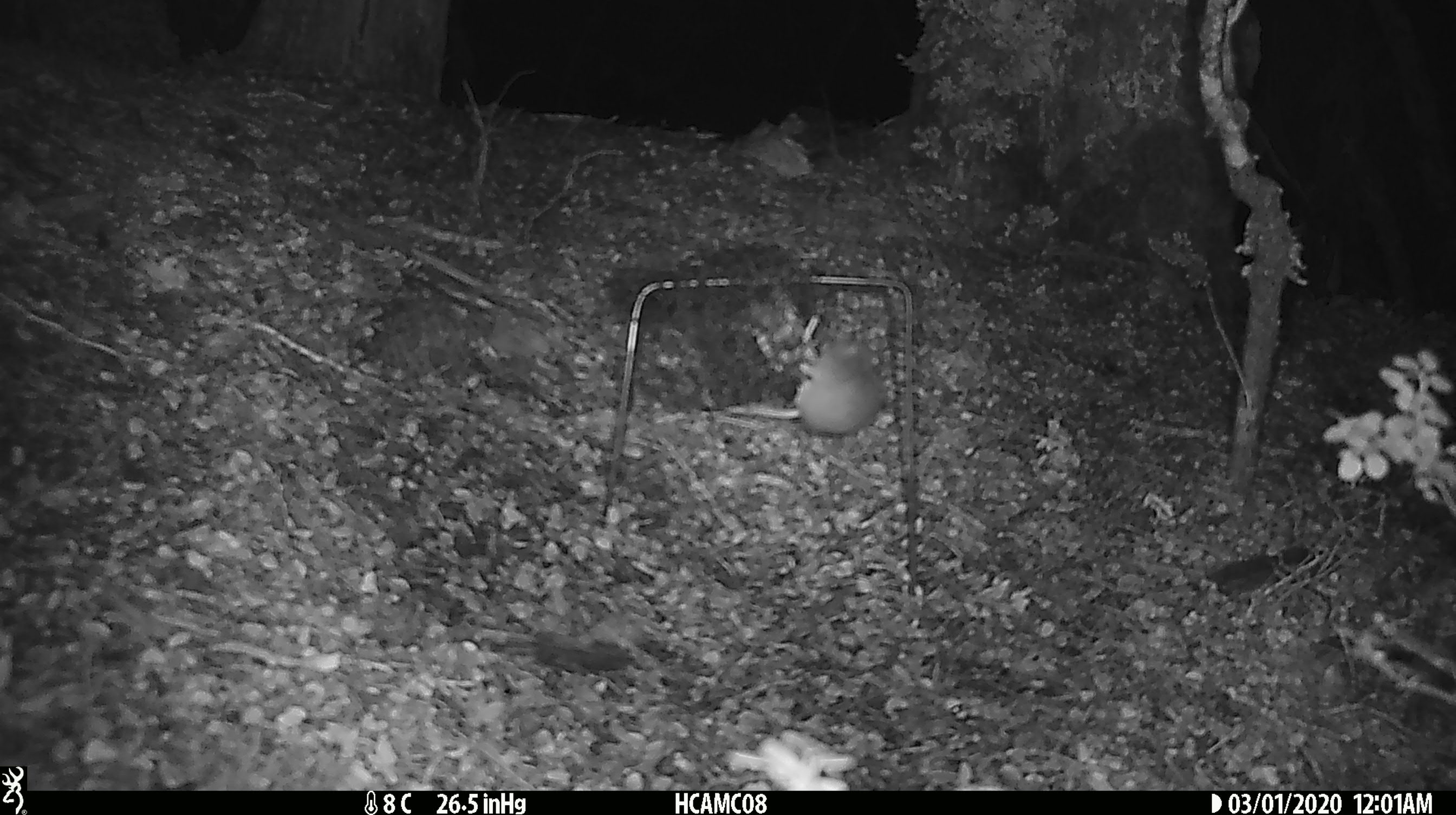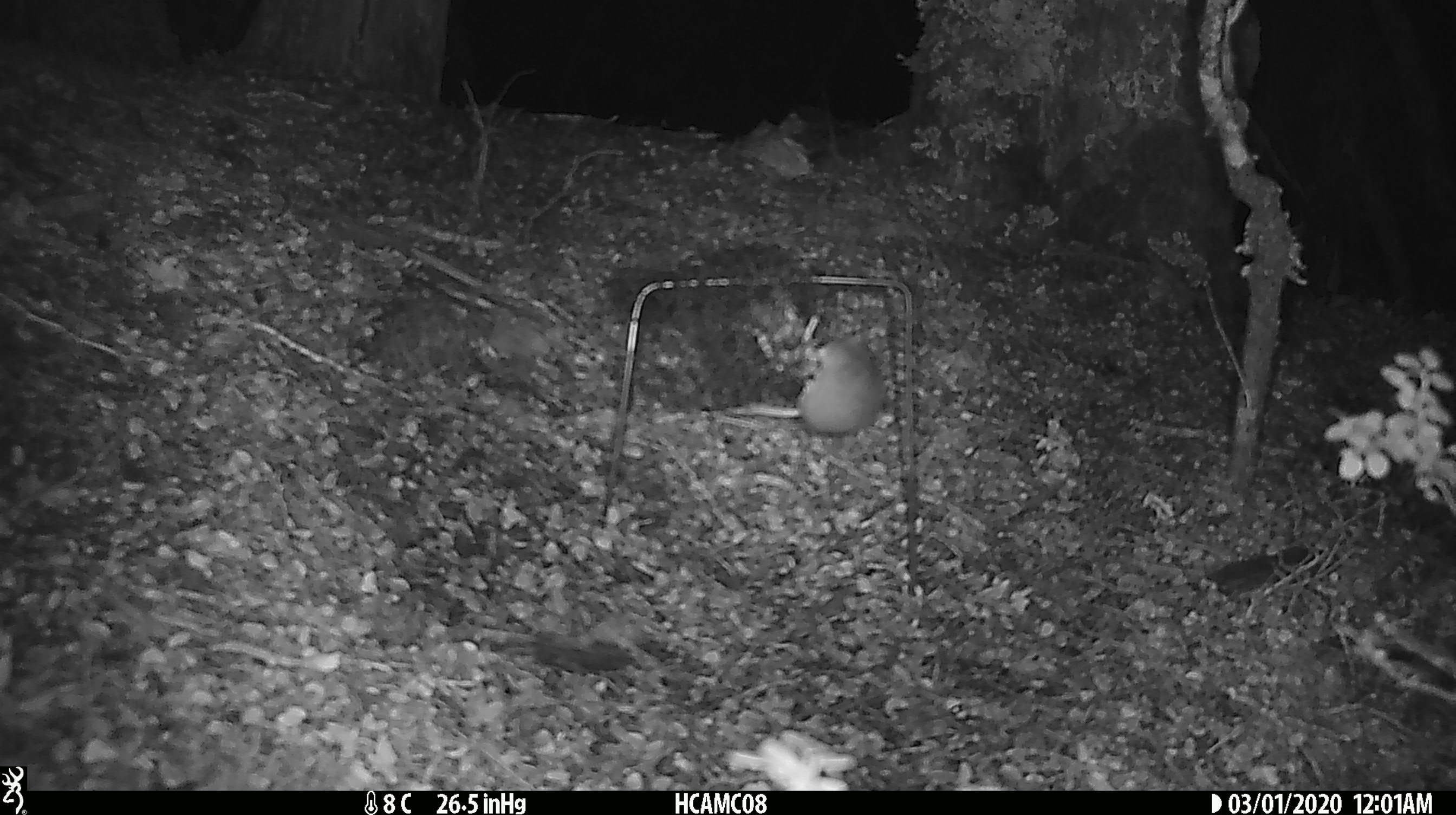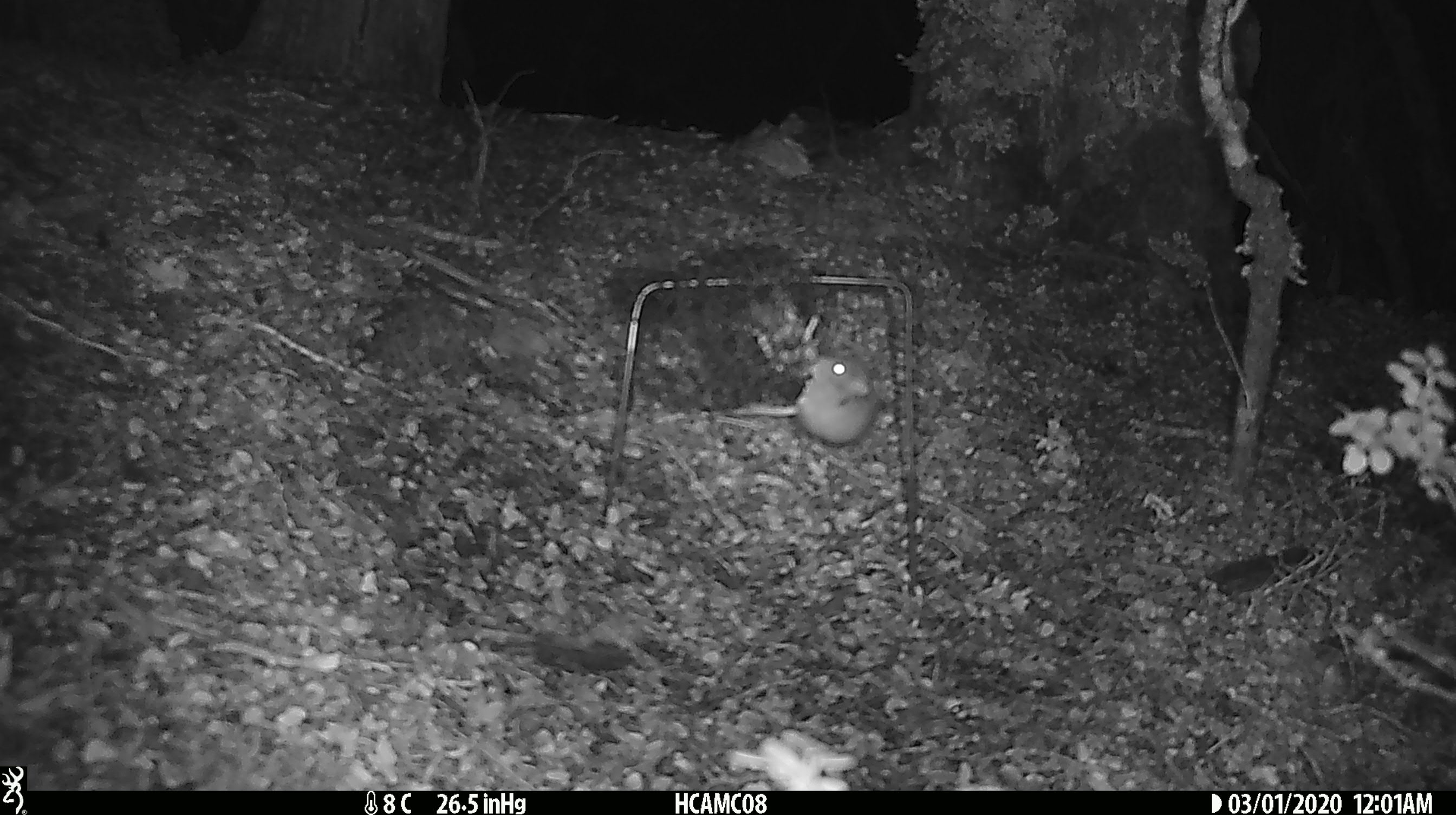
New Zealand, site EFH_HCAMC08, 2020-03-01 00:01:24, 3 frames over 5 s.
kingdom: Animalia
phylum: Chordata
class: Mammalia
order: Rodentia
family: Muridae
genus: Mus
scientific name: Mus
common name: mouse